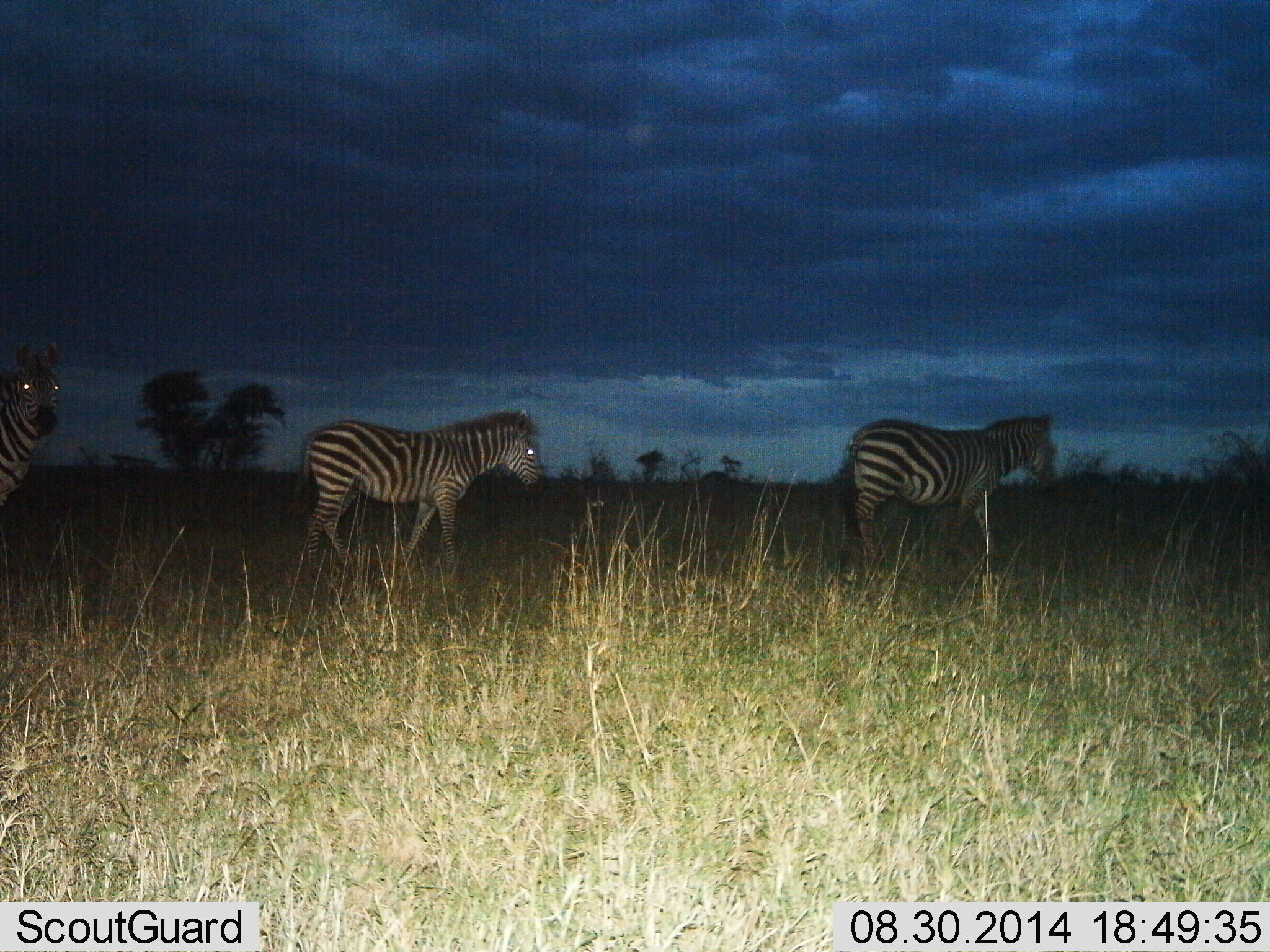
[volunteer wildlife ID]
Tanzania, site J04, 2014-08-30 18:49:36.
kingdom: Animalia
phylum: Chordata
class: Mammalia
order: Perissodactyla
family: Equidae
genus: Equus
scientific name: Equus quagga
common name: plains zebra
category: zebra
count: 3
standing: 20%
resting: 0%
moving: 90%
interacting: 0%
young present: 0%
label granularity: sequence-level